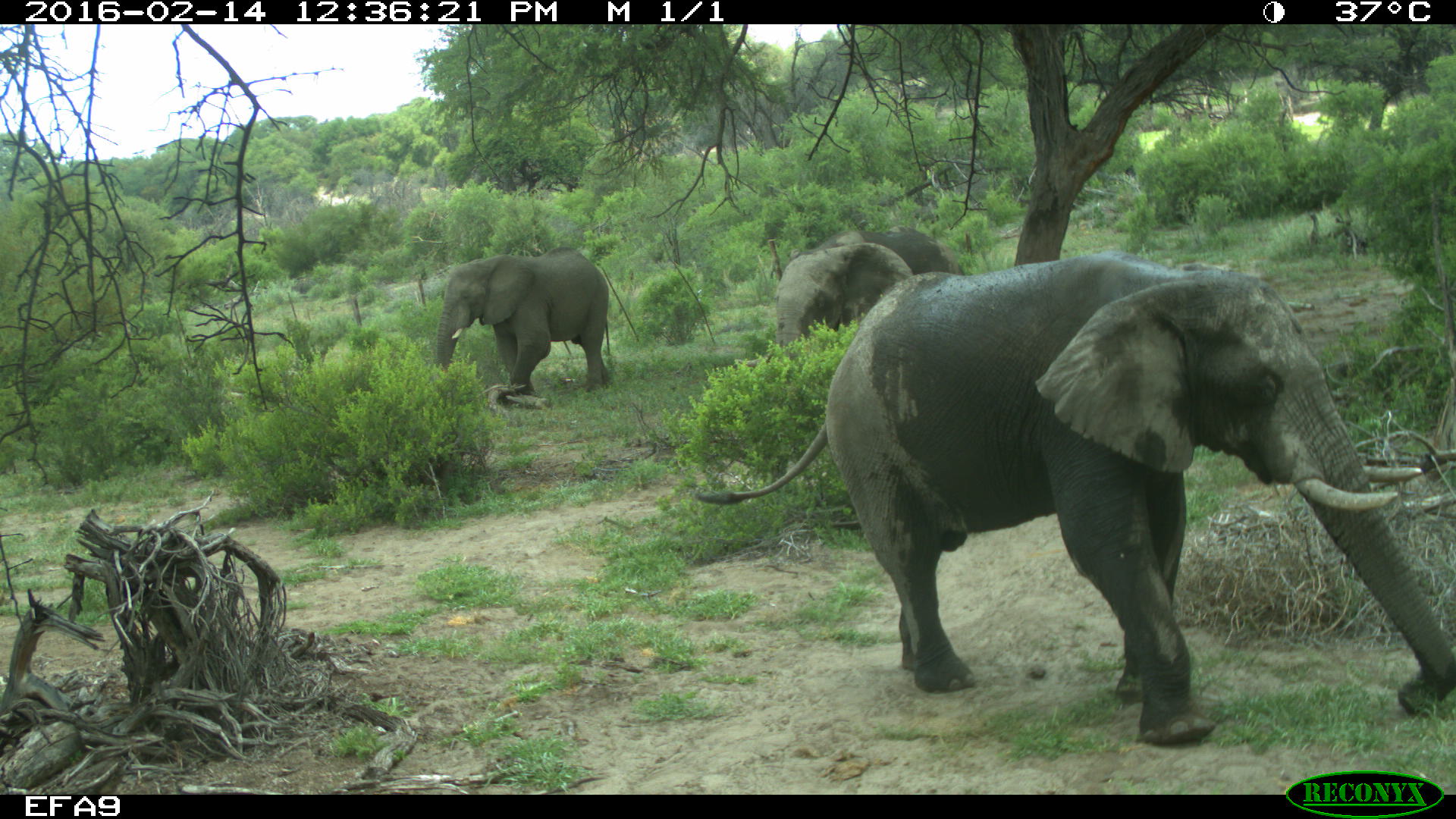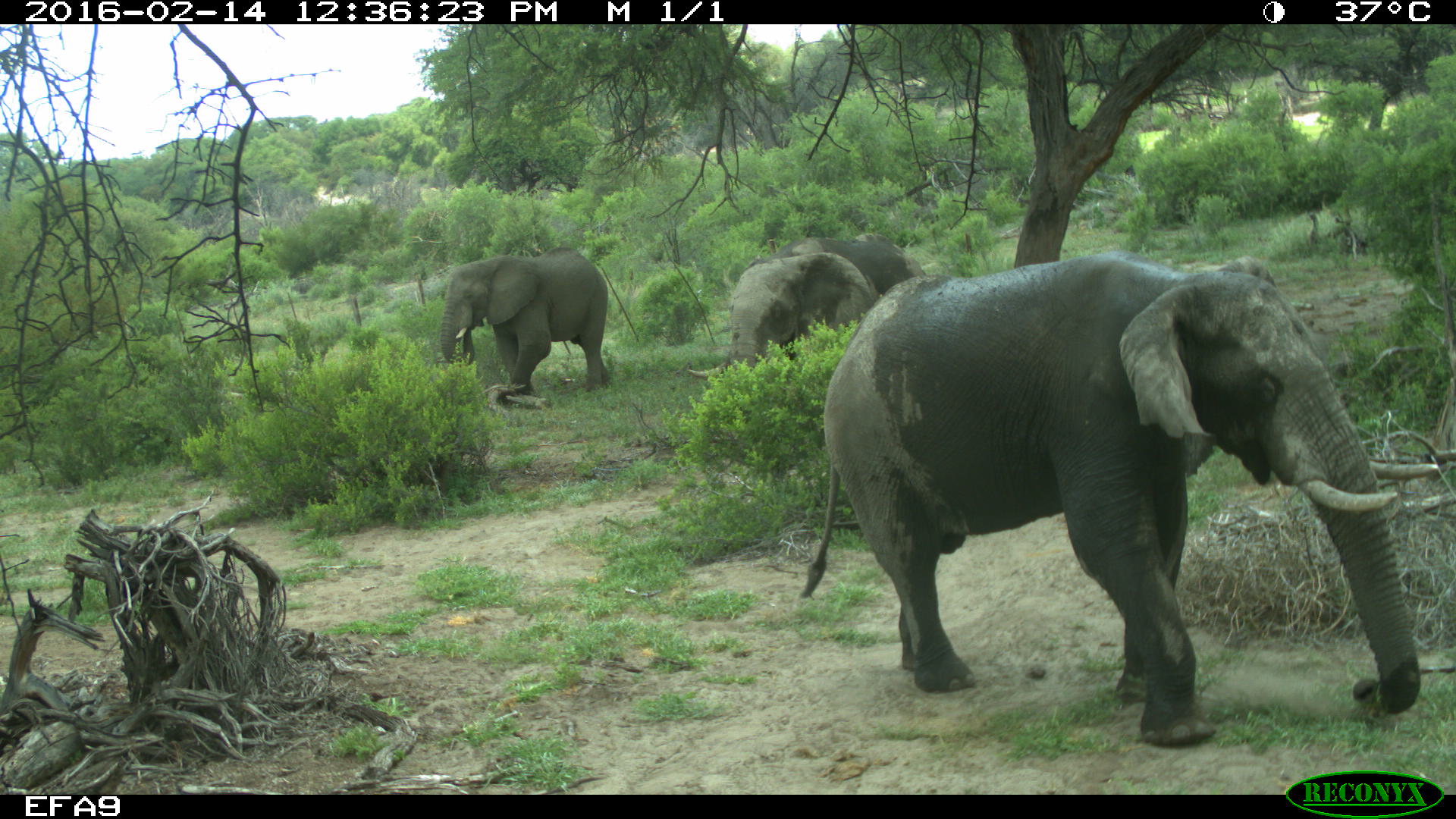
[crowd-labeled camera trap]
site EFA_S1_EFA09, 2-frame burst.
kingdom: Animalia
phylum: Chordata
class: Mammalia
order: Proboscidea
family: Elephantidae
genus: Loxodonta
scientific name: Loxodonta africana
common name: african bush elephant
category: elephant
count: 3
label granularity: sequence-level